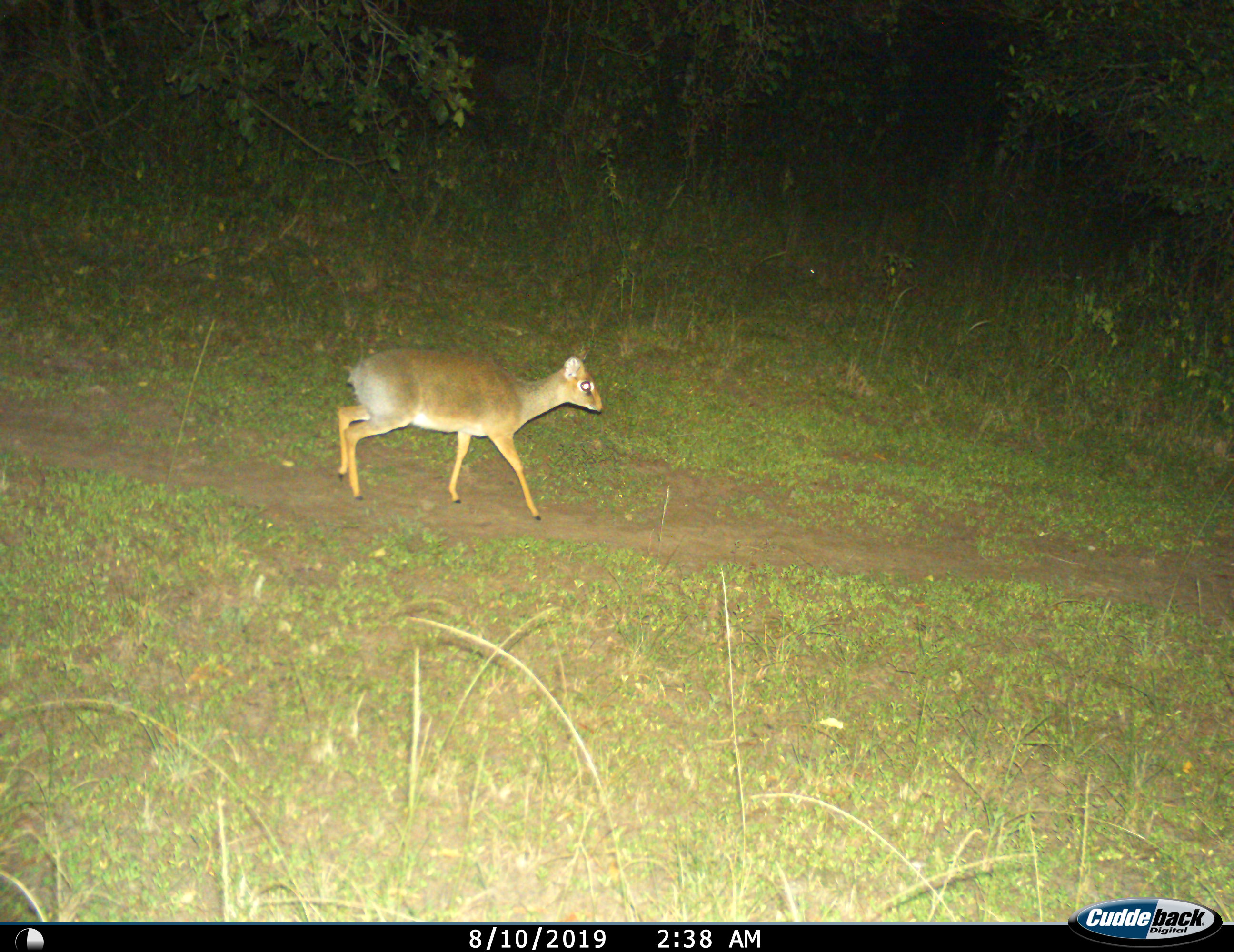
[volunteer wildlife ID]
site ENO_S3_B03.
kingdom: Animalia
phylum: Chordata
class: Mammalia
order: Artiodactyla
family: Bovidae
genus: Madoqua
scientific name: Madoqua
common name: dik-dik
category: dikdik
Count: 1.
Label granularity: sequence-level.